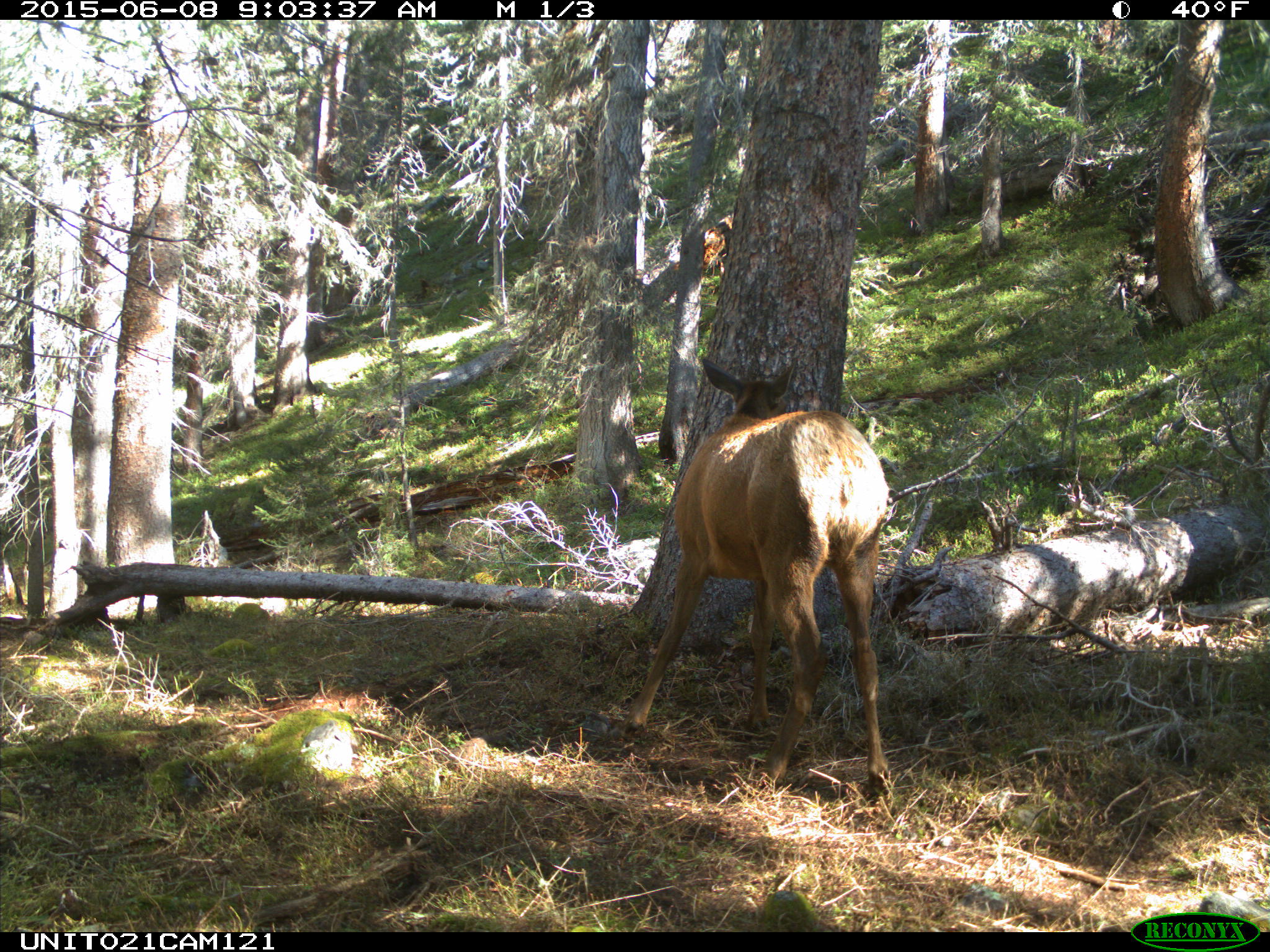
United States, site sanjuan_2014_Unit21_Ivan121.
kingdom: Animalia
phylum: Chordata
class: Mammalia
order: Artiodactyla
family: Cervidae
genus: Cervus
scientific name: Cervus elaphus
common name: red deer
Cervus elaphus (red deer).